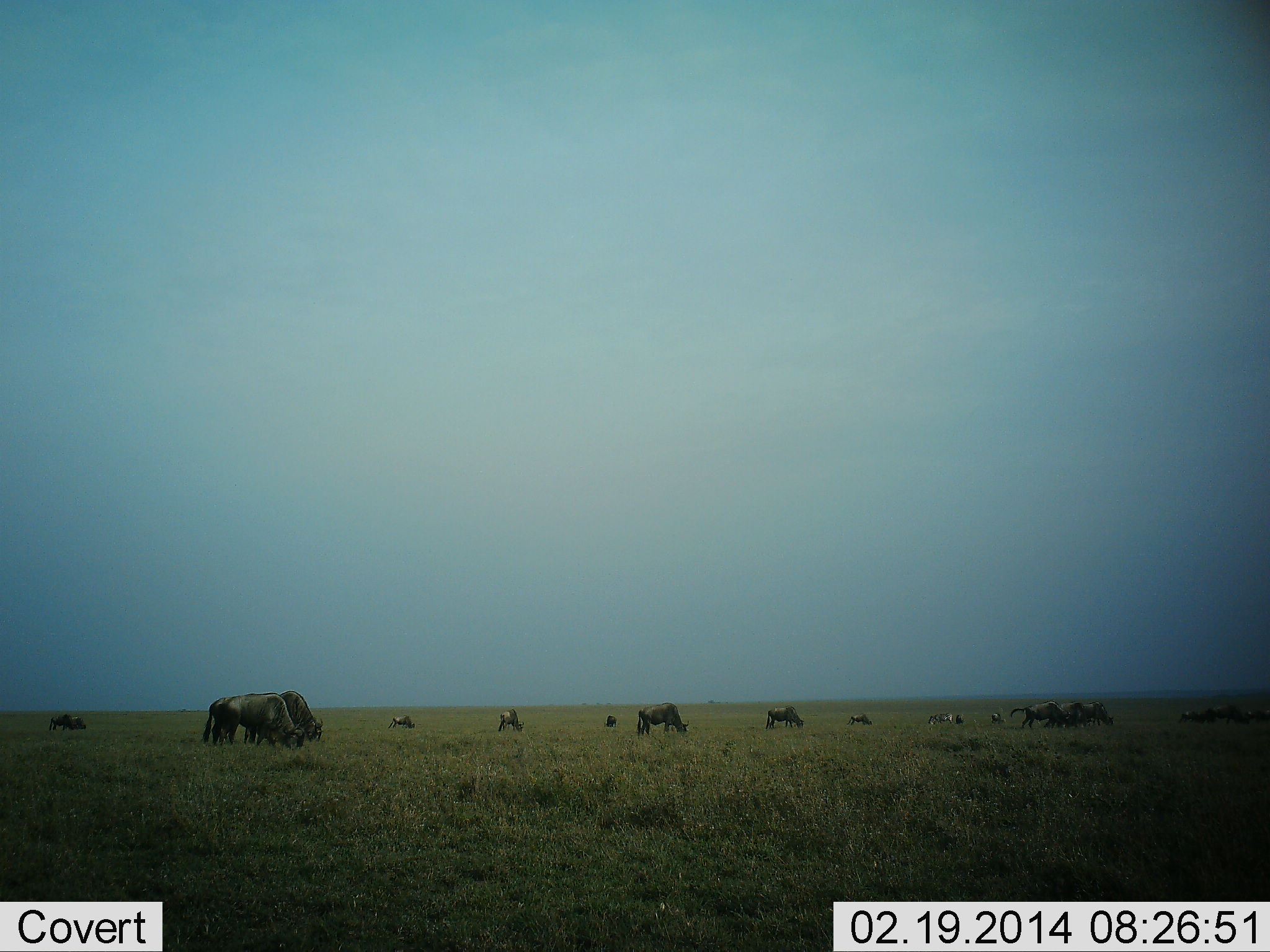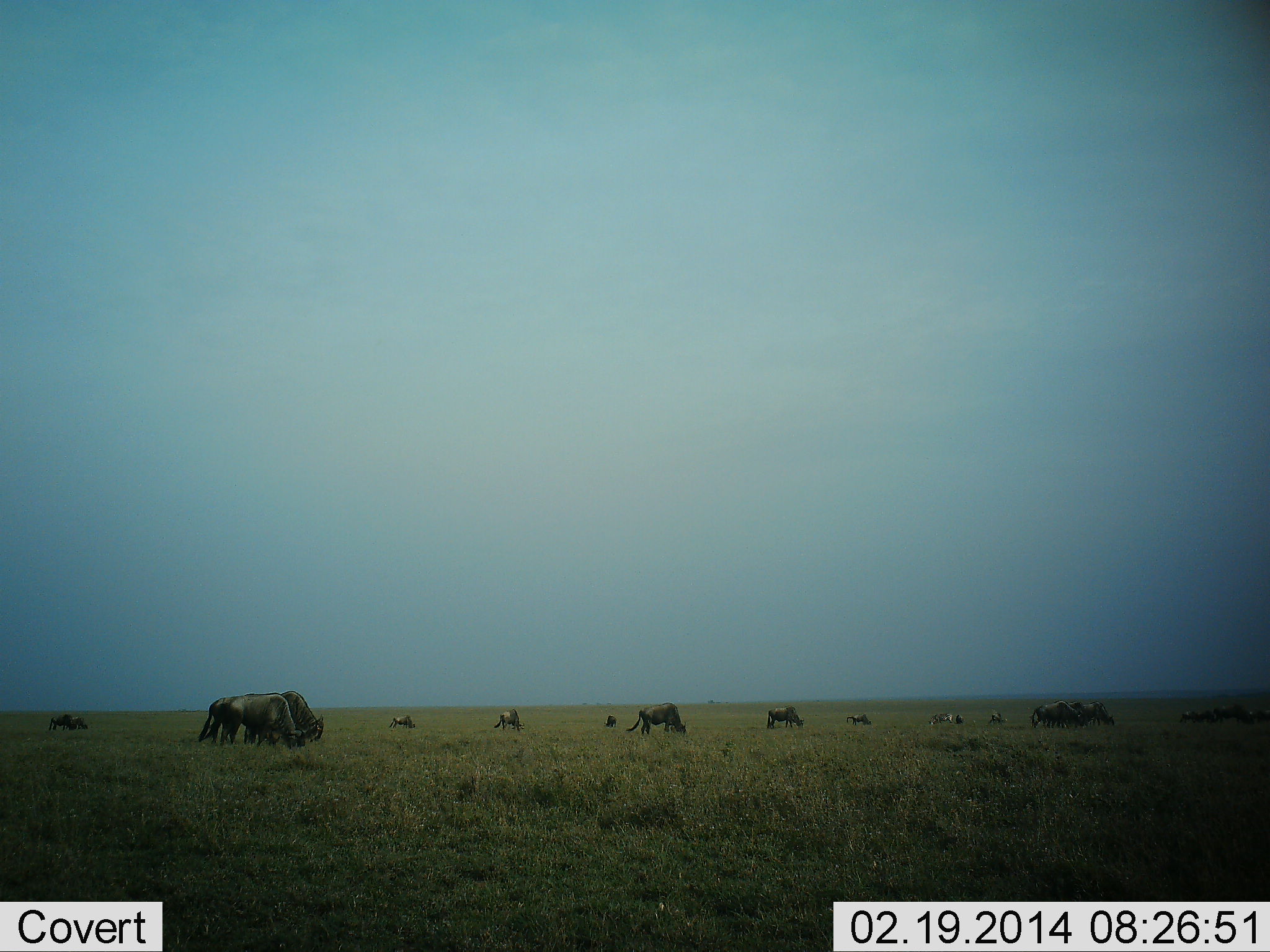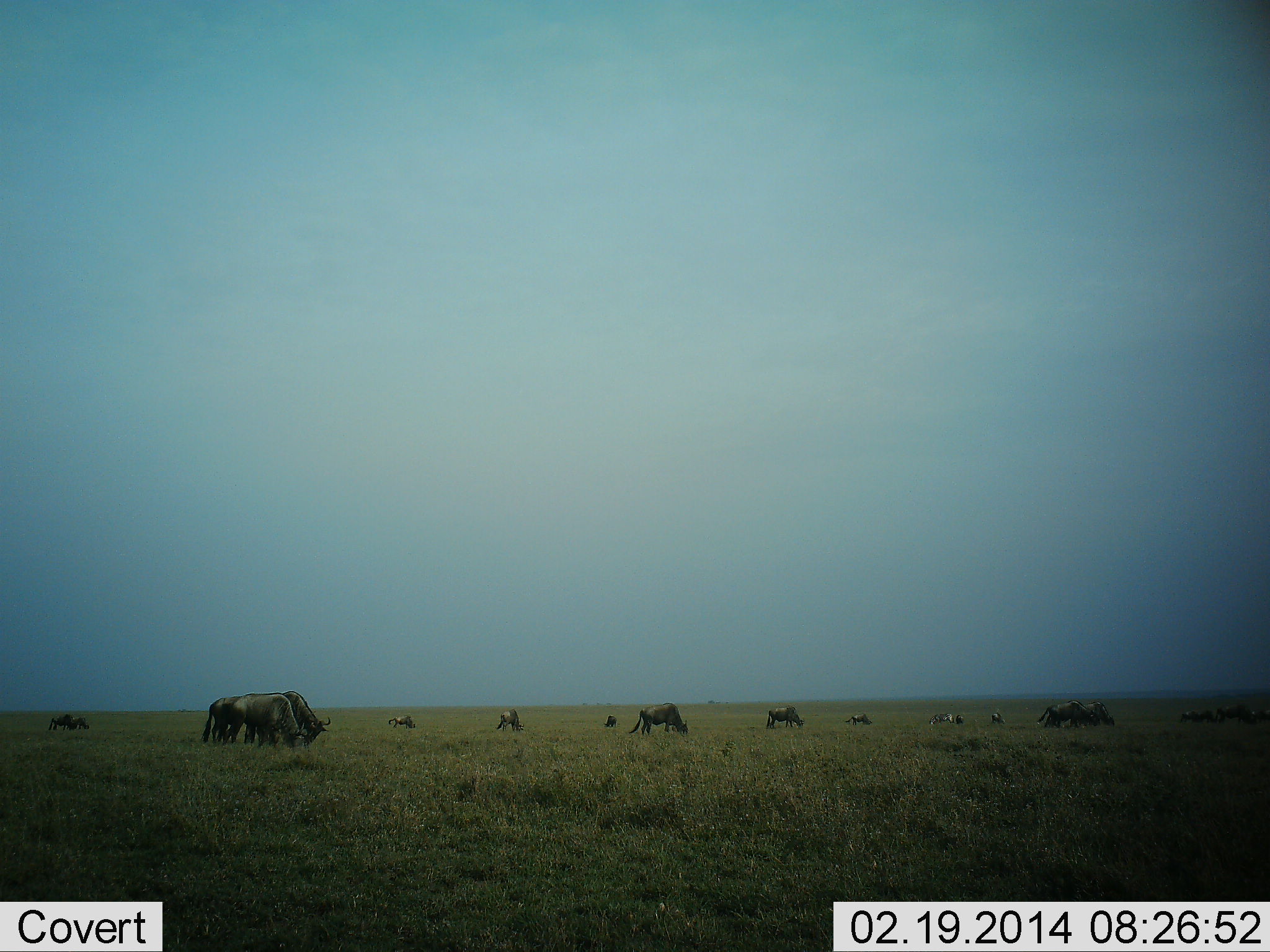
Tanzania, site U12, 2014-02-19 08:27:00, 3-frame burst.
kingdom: Animalia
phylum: Chordata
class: Mammalia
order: Artiodactyla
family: Bovidae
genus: Connochaetes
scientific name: Connochaetes taurinus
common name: blue wildebeest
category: wildebeest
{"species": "wildebeest (blue wildebeest) (Connochaetes taurinus)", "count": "11-50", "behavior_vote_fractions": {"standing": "30%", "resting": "0%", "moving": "20%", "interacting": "0%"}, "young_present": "0%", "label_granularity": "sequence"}